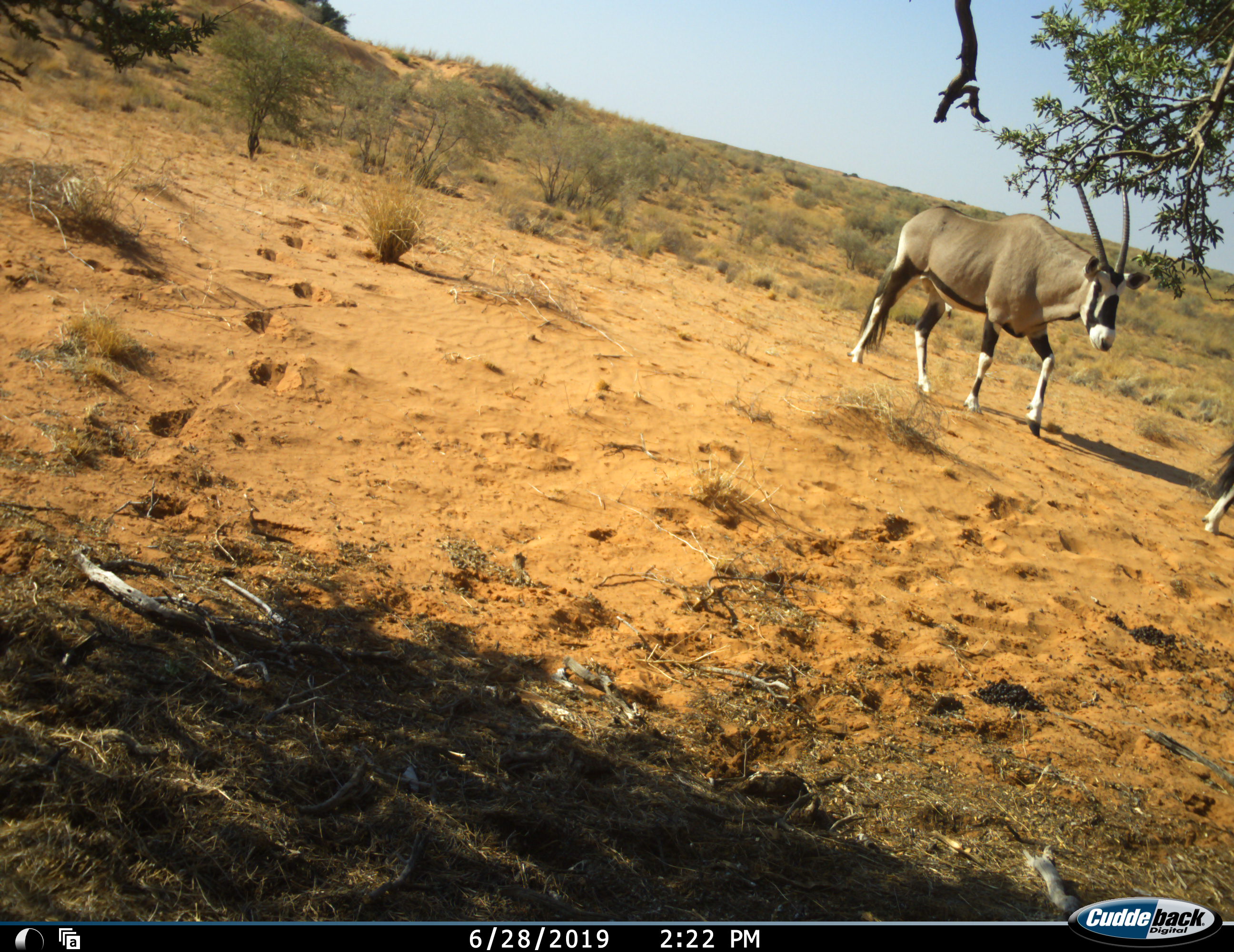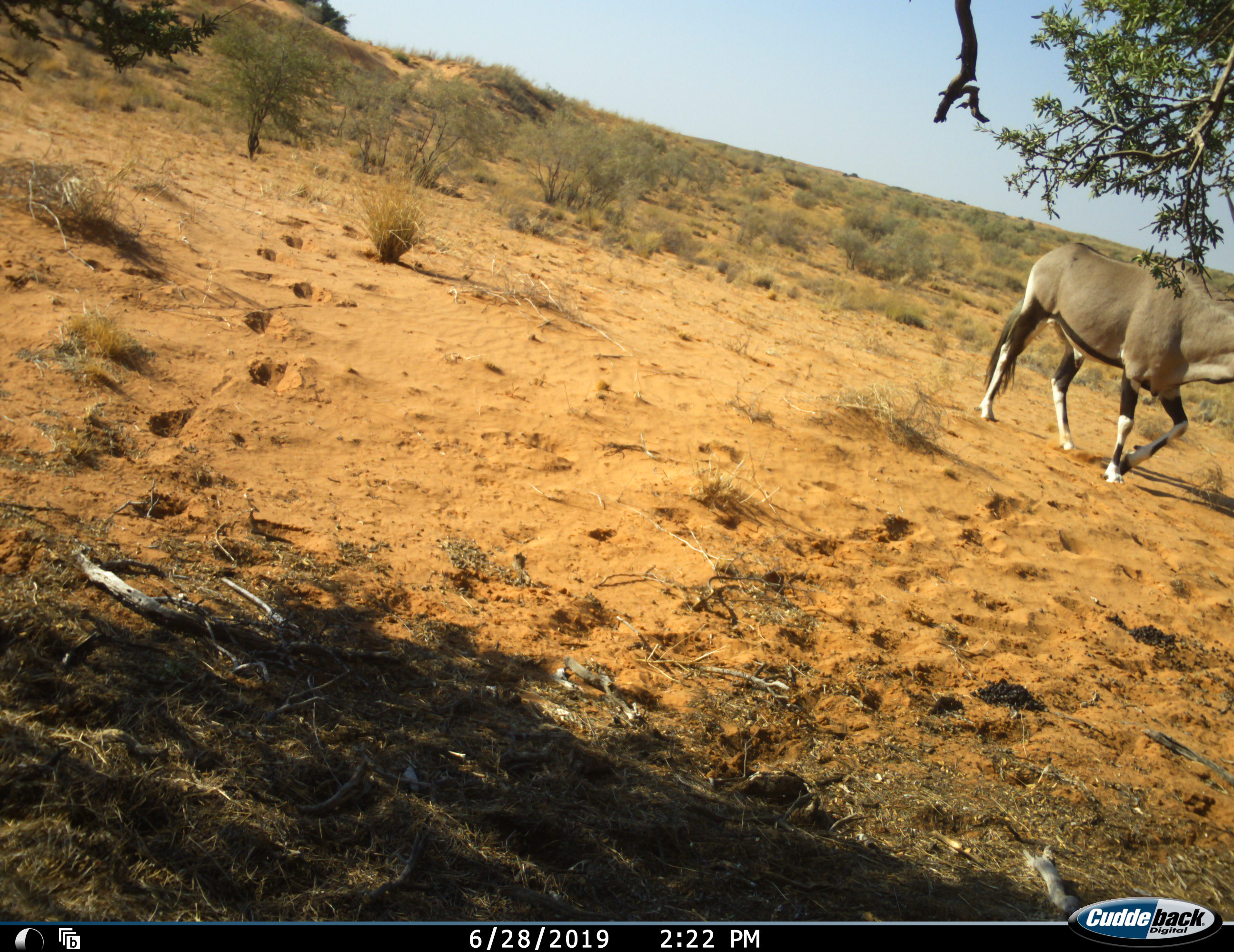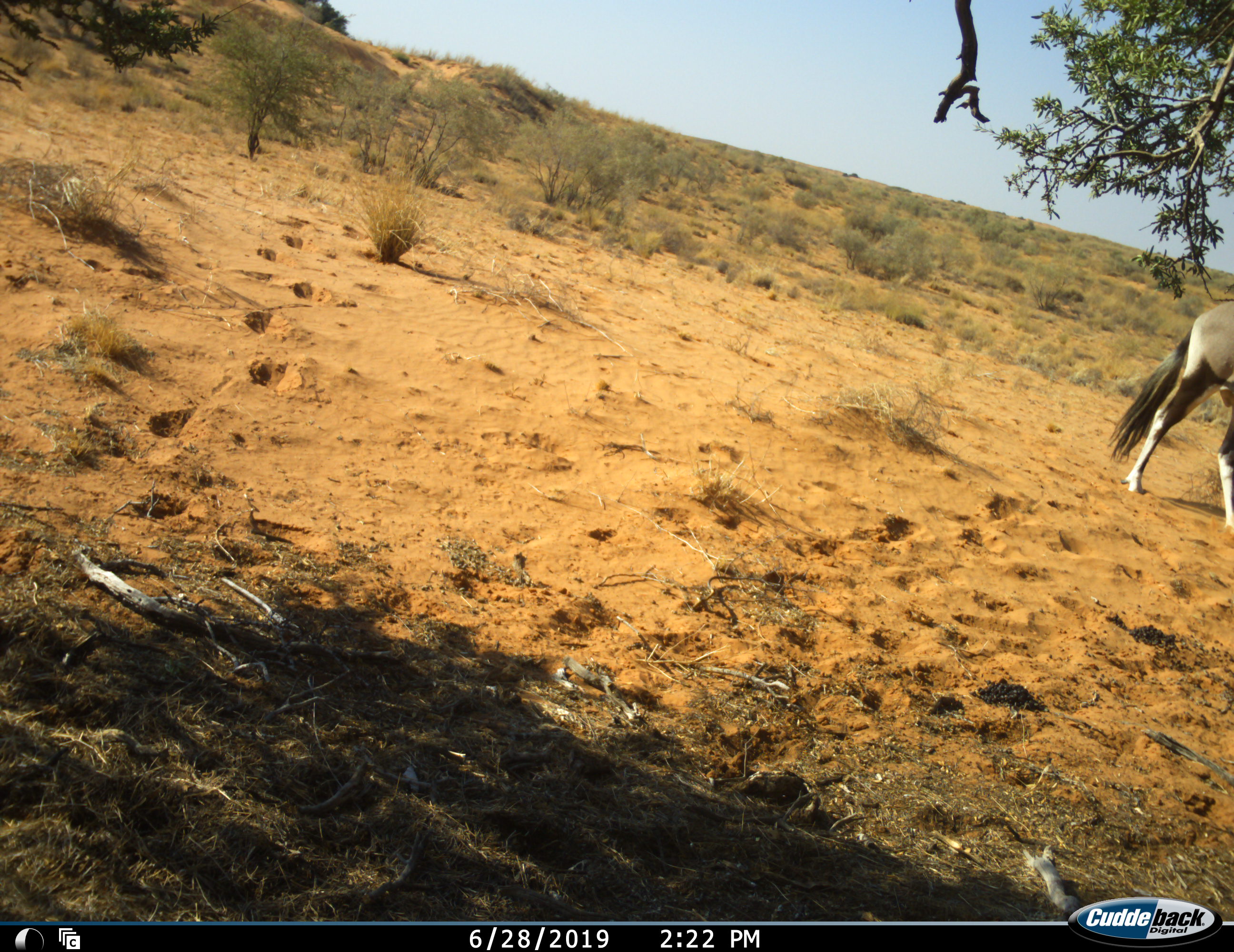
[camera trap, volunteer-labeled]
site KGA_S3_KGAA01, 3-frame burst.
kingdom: Animalia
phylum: Chordata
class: Mammalia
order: Artiodactyla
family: Bovidae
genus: Oryx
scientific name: Oryx gazella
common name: gemsbok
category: oryx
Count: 2.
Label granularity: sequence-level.